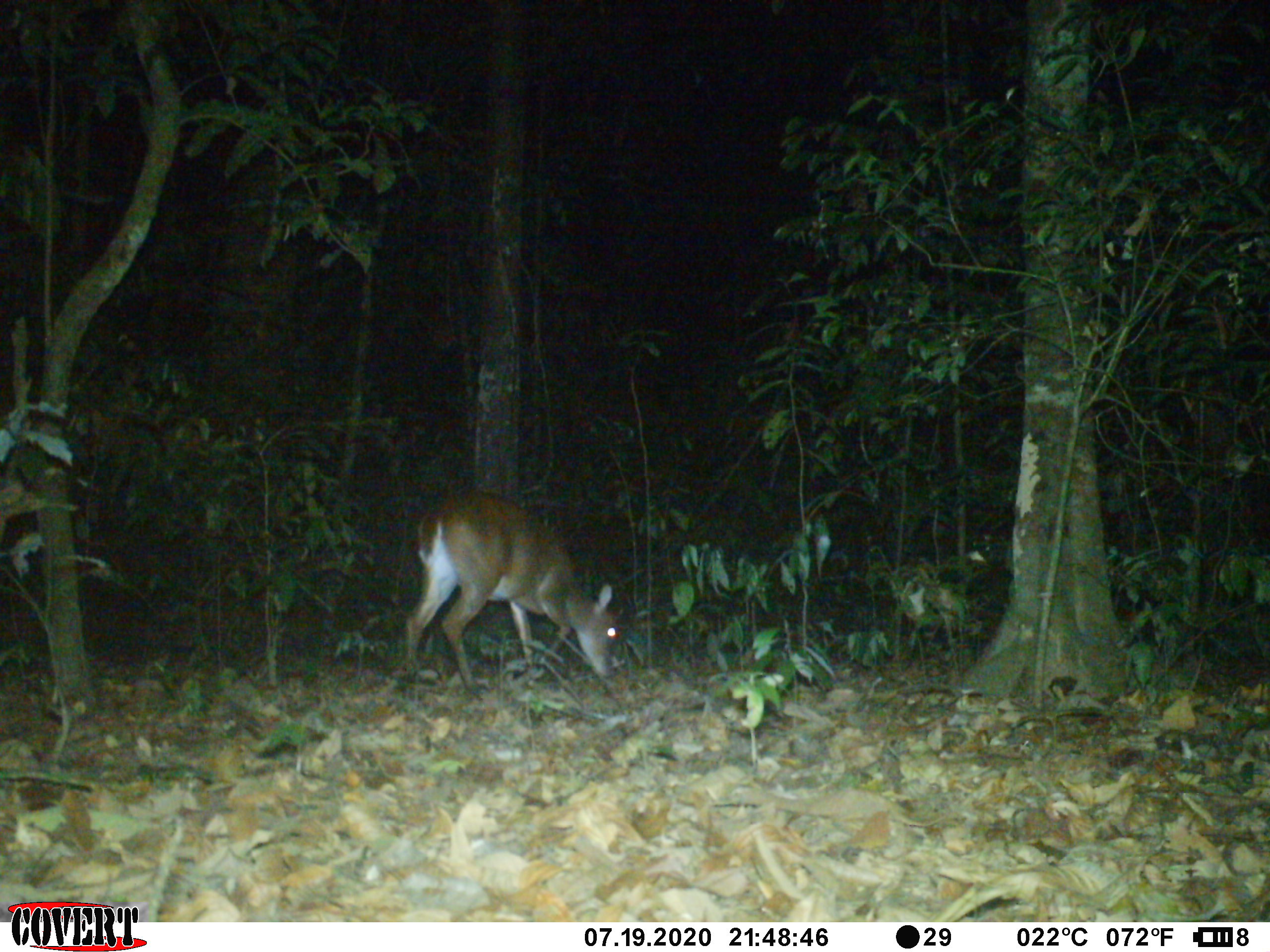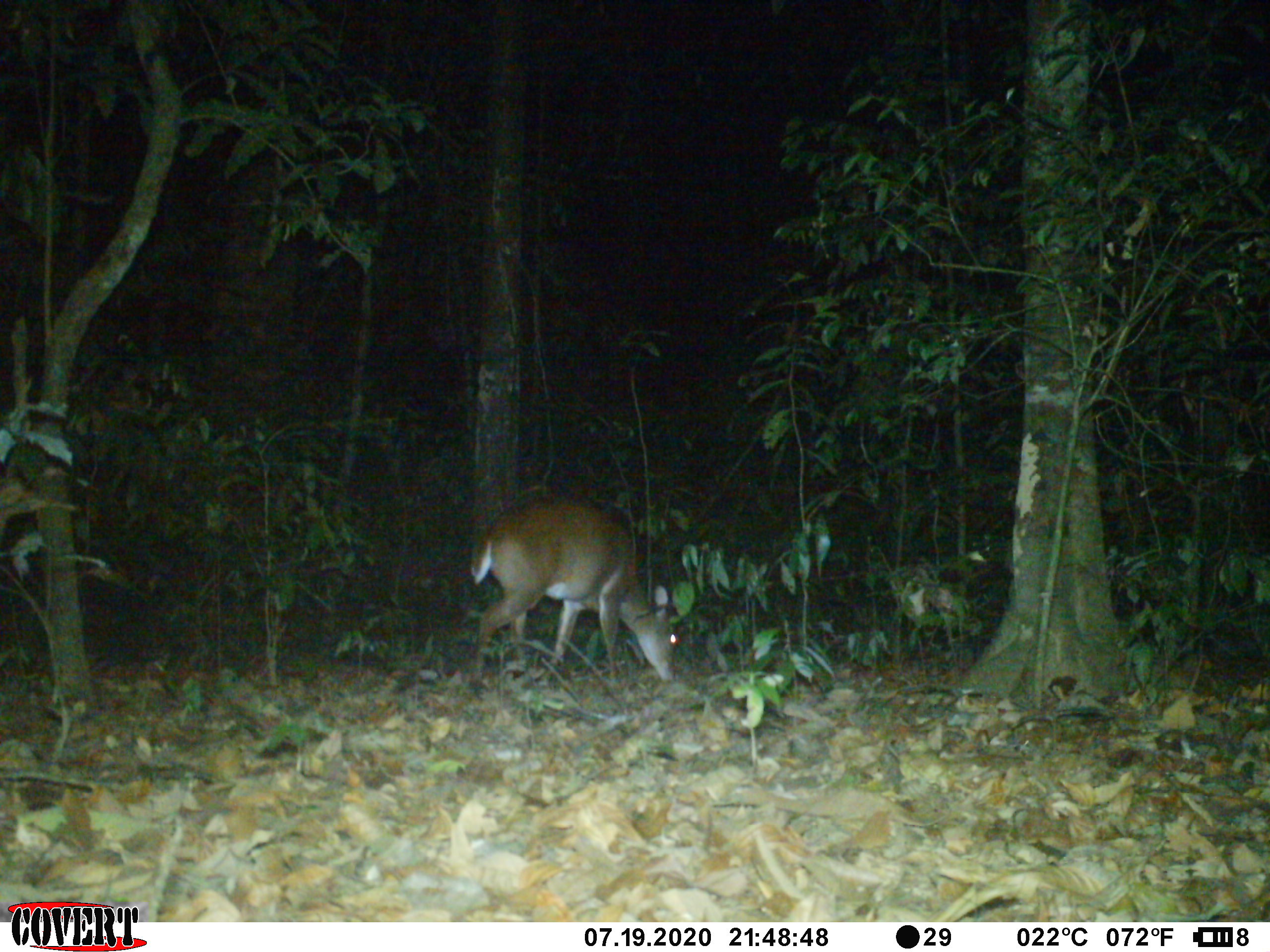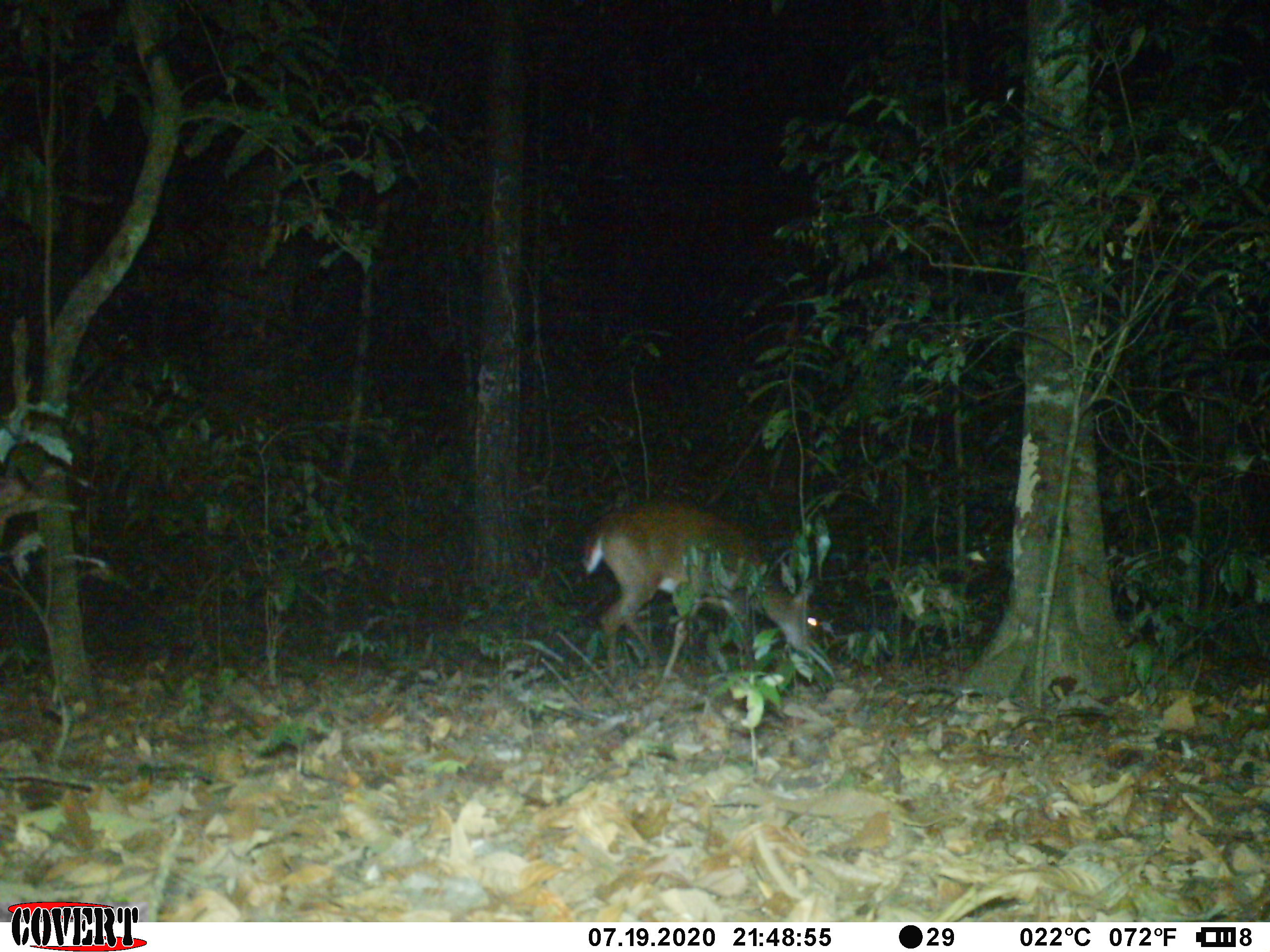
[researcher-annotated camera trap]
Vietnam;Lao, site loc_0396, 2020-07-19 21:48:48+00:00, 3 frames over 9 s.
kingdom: Animalia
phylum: Chordata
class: Mammalia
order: Artiodactyla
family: Cervidae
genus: Muntiacus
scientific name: Muntiacus vuquangensis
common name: large-antlered muntjac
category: large antlered muntjac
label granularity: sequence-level